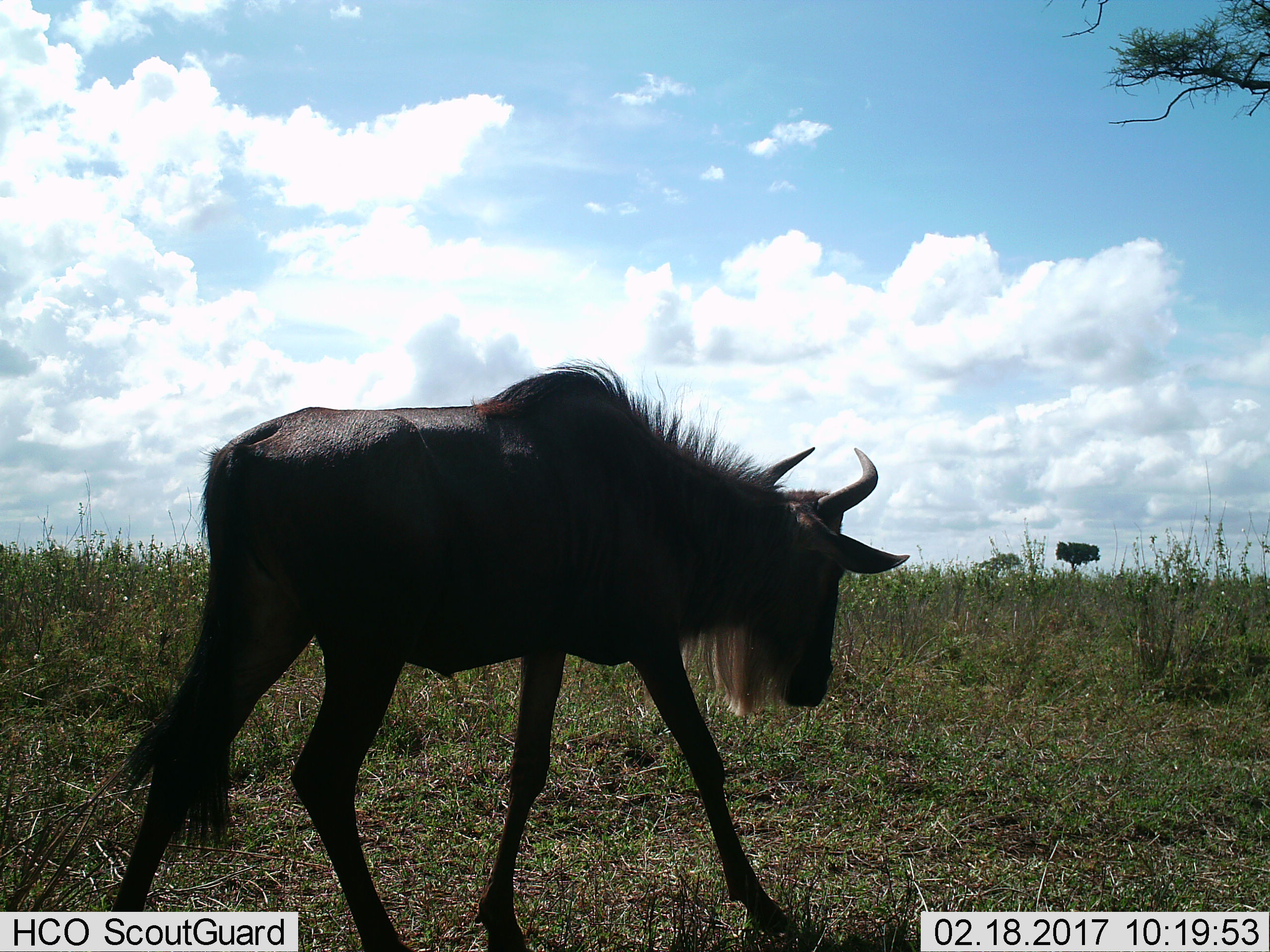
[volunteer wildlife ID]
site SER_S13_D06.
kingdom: Animalia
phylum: Chordata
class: Mammalia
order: Artiodactyla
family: Bovidae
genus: Connochaetes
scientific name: Connochaetes taurinus taurinus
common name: blue wildebeest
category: wildebeestblue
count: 1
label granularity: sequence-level